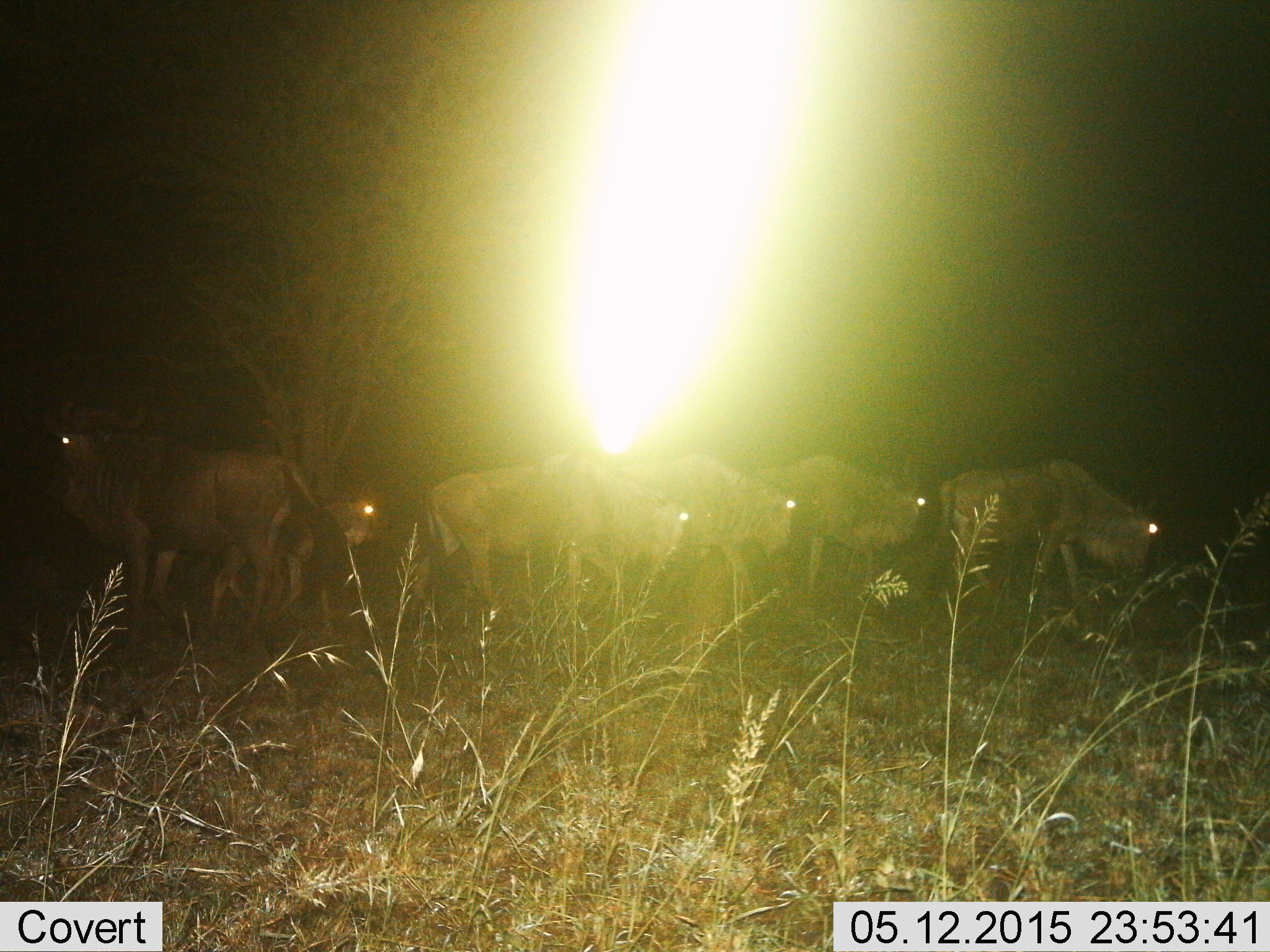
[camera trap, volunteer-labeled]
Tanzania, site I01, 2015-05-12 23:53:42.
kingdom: Animalia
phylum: Chordata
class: Mammalia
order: Artiodactyla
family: Bovidae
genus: Connochaetes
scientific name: Connochaetes taurinus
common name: blue wildebeest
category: wildebeest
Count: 7.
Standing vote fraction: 50%.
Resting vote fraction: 0%.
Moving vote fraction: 90%.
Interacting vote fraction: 0%.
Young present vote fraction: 20%.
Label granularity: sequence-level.